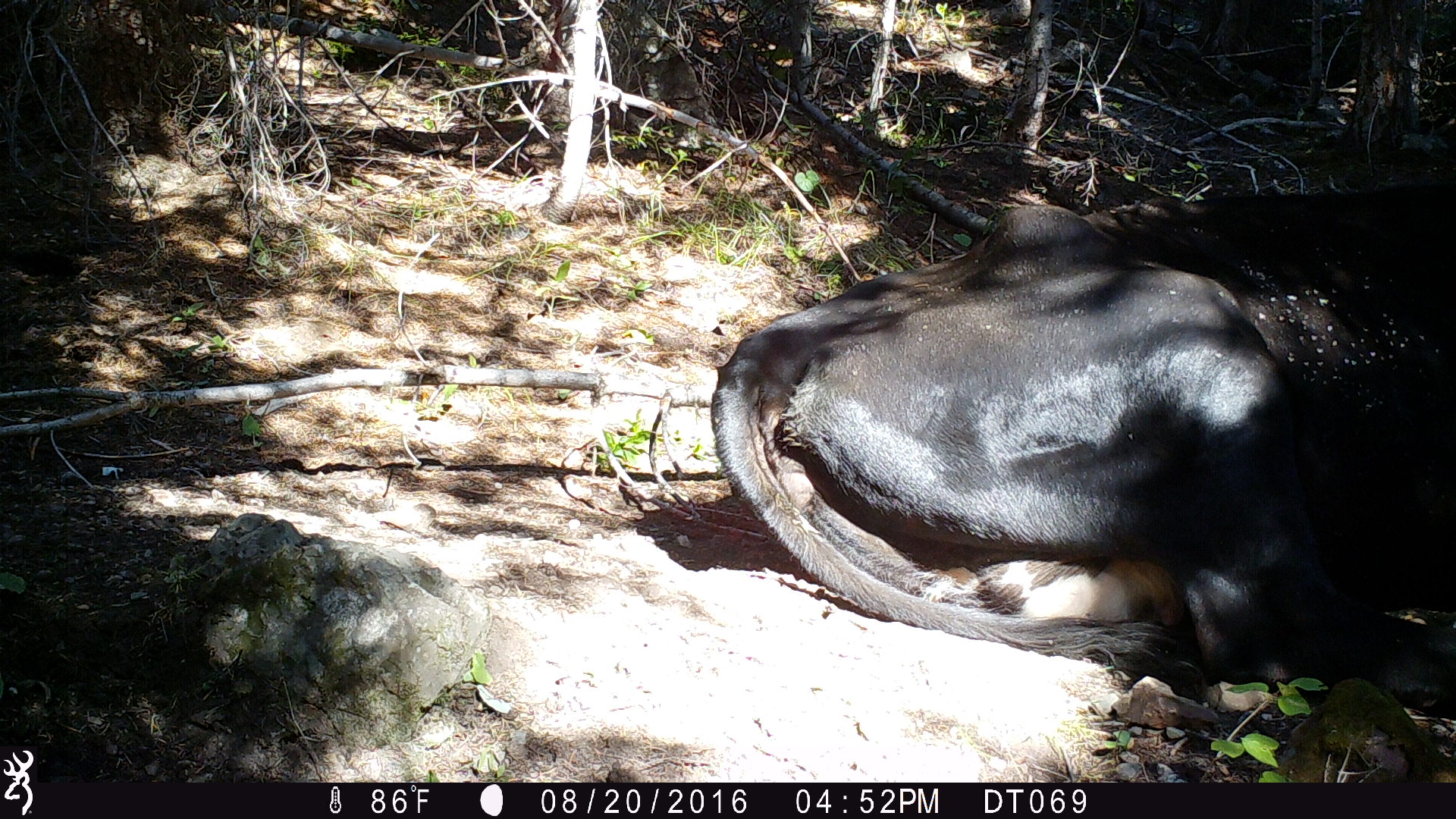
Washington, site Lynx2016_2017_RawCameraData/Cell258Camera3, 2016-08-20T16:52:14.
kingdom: Animalia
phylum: Chordata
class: Mammalia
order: Artiodactyla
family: Bovidae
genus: Bos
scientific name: Bos taurus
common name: domestic cattle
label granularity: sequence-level